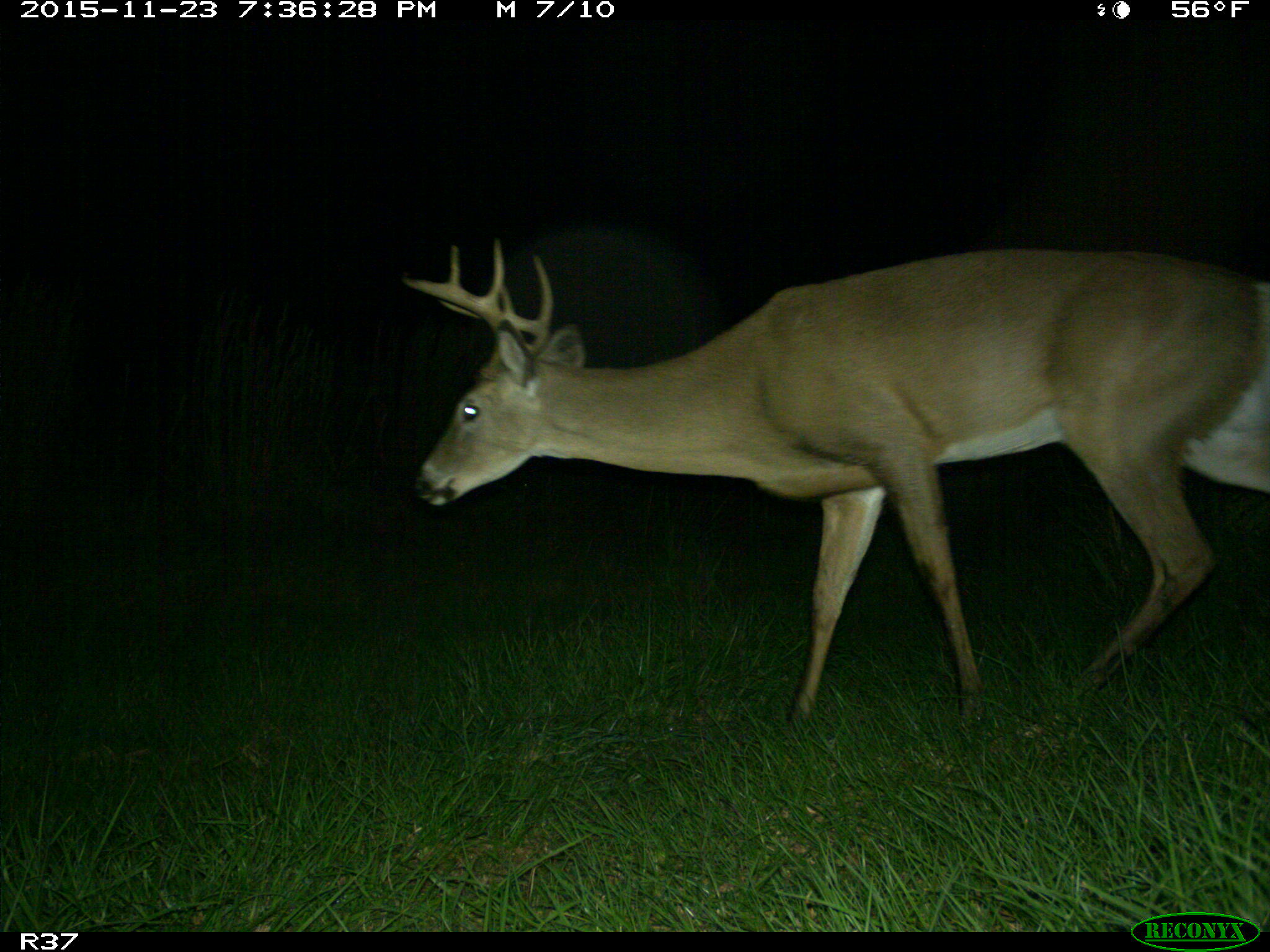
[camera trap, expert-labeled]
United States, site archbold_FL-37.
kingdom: Animalia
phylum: Chordata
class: Mammalia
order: Artiodactyla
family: Cervidae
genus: Odocoileus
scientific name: Odocoileus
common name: deer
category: unidentified deer